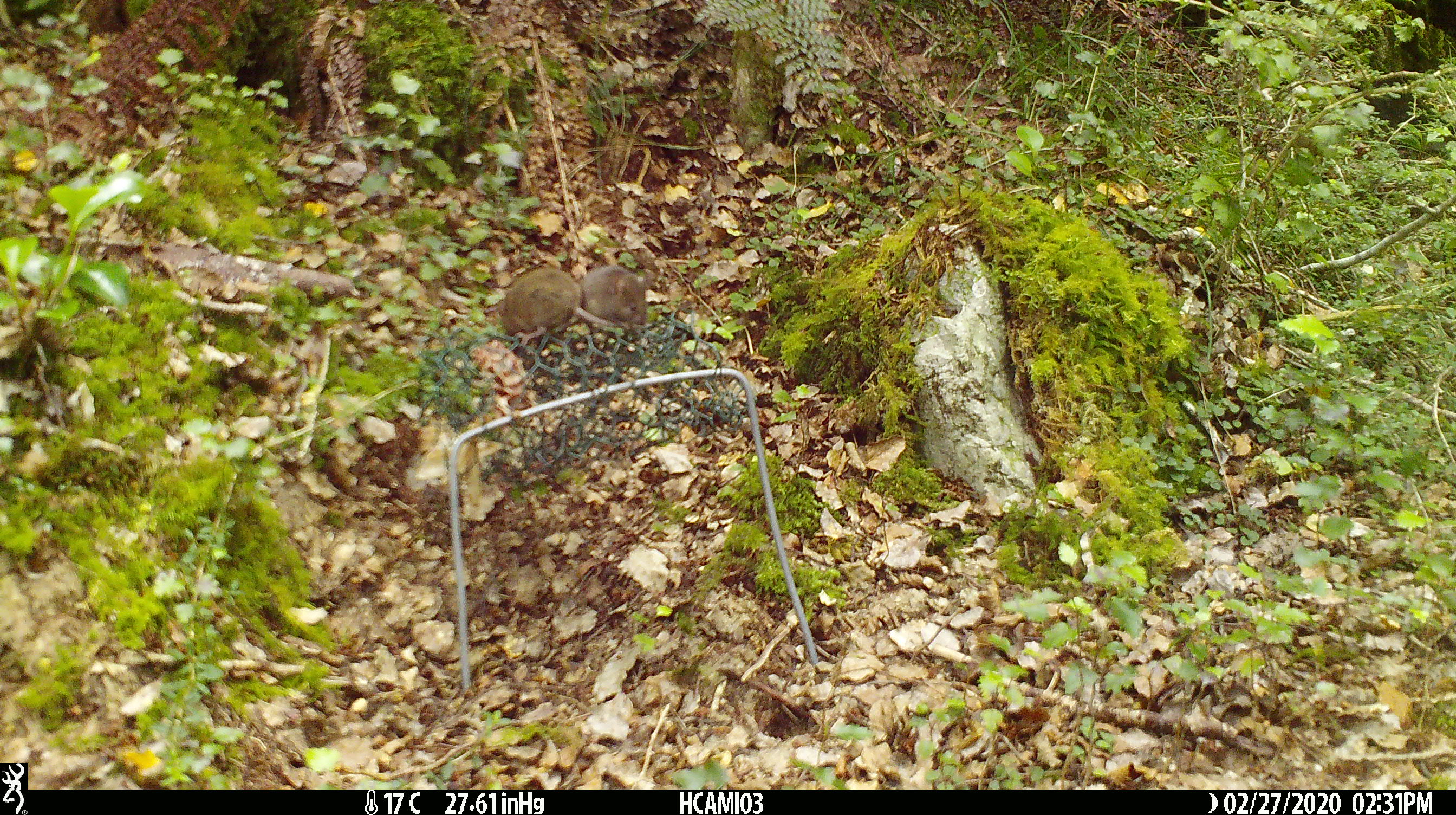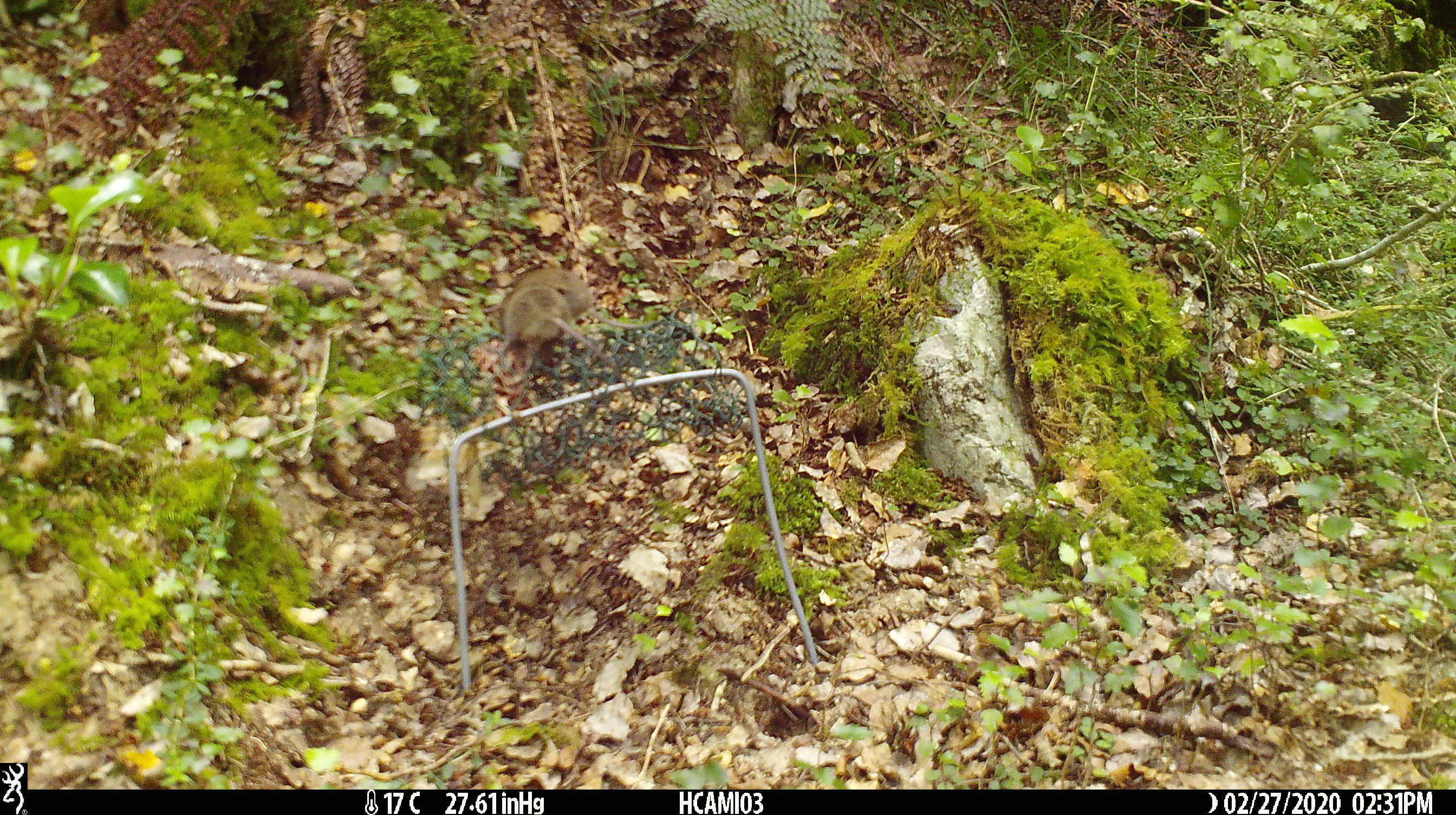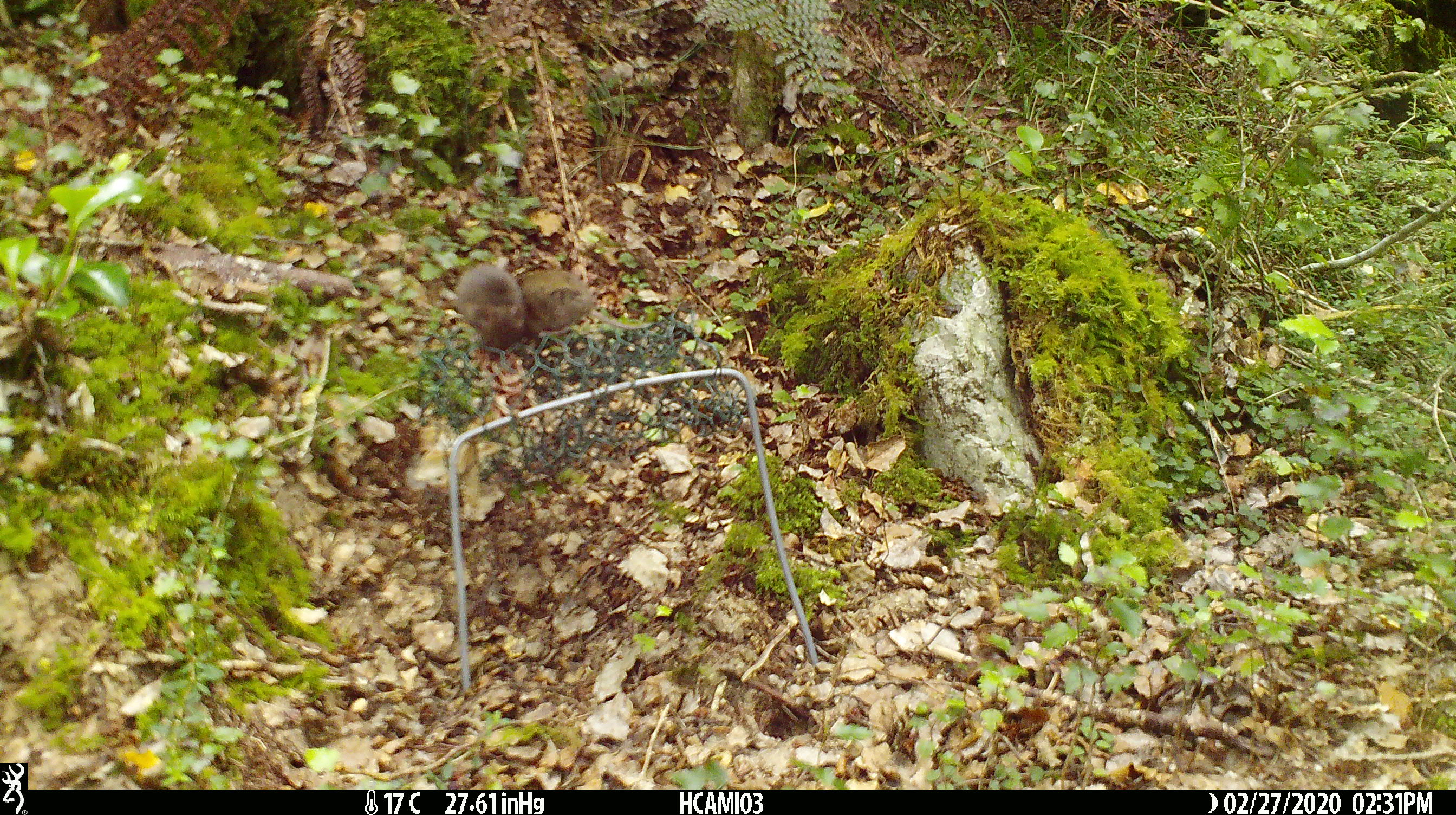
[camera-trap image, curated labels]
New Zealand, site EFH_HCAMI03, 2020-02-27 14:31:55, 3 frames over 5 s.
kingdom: Animalia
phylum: Chordata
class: Mammalia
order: Rodentia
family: Muridae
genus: Mus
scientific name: Mus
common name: mouse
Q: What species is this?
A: Mouse (Mus).